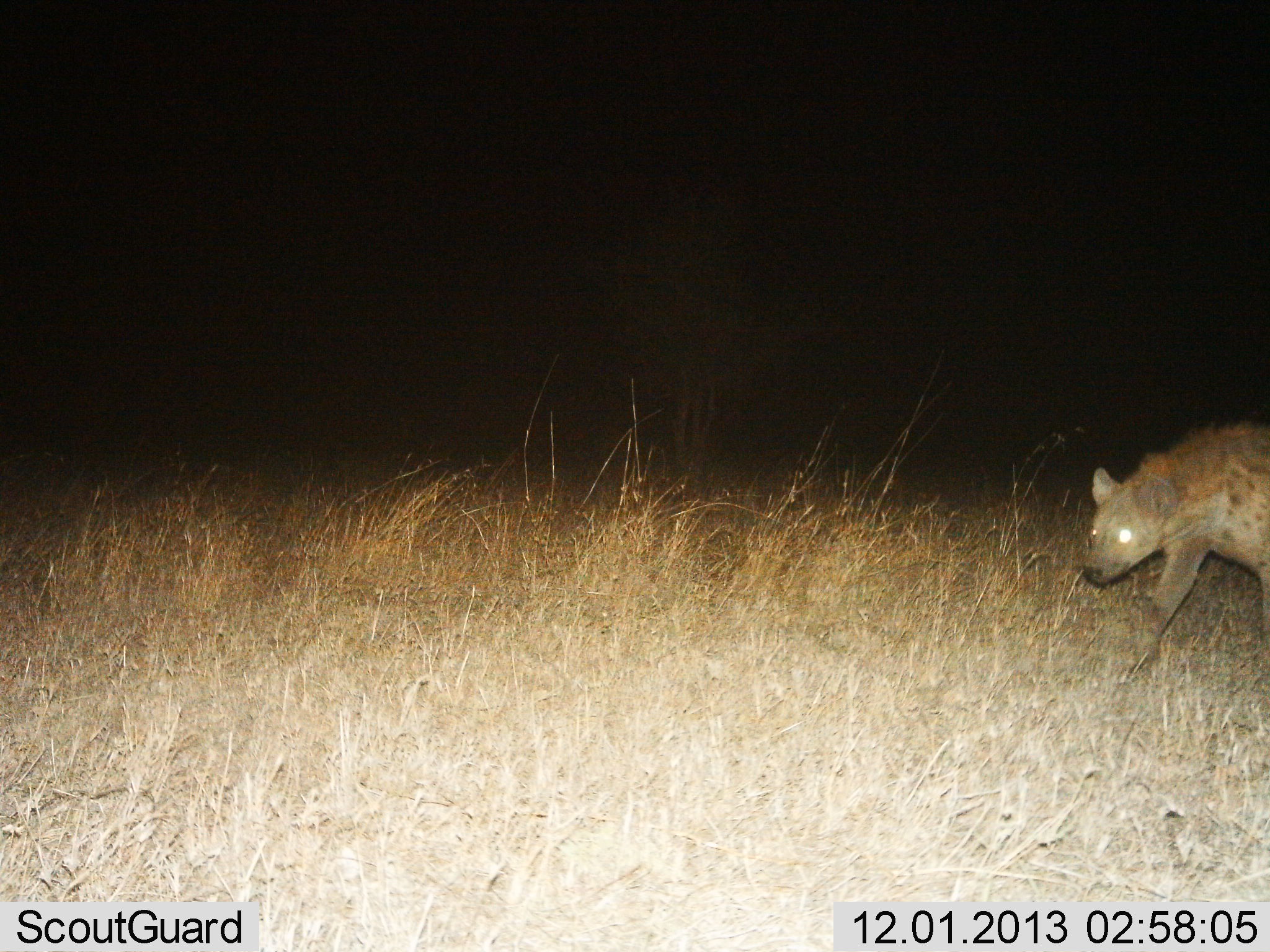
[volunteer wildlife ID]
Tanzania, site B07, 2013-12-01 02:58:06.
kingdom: Animalia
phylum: Chordata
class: Mammalia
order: Carnivora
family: Hyaenidae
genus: Crocuta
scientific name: Crocuta crocuta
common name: spotted hyena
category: hyenaspotted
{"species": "hyenaspotted (spotted hyena) (Crocuta crocuta)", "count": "1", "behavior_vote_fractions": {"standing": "0%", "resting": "0%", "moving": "100%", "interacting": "0%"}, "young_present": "0%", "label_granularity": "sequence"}